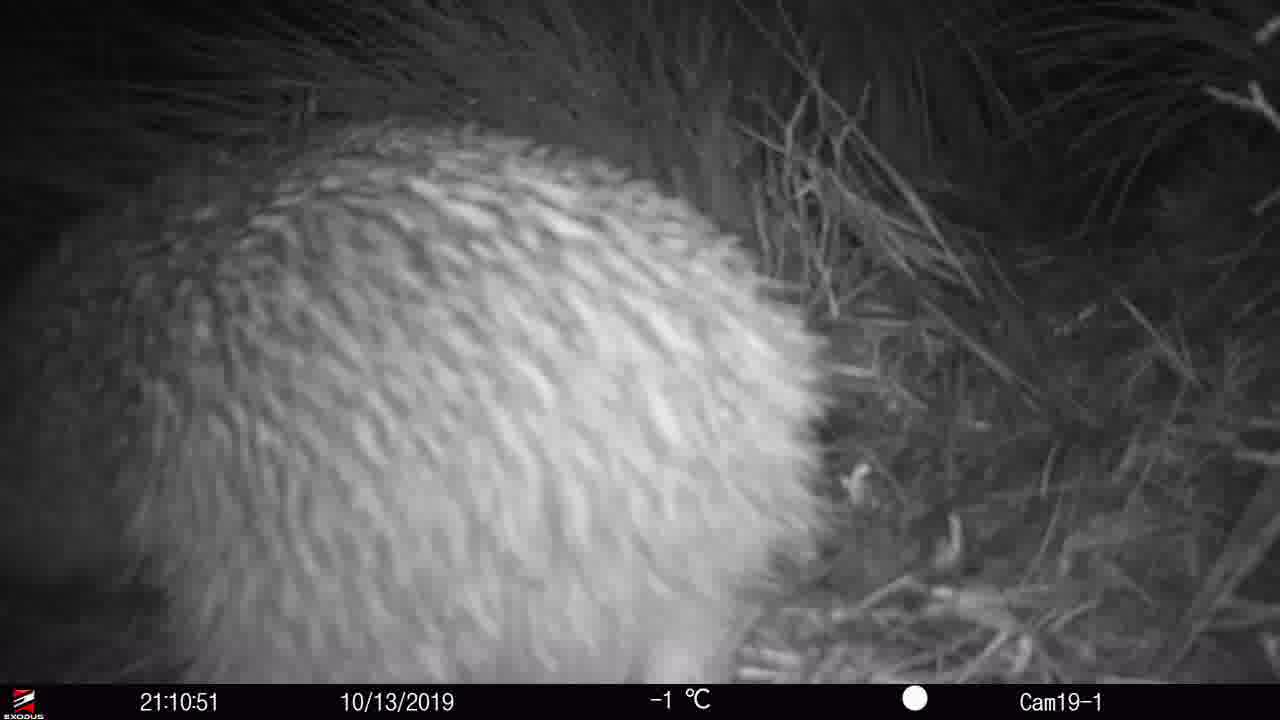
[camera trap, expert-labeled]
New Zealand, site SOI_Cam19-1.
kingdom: Animalia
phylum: Chordata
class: Aves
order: Apterygiformes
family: Apterygidae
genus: Apteryx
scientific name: Apteryx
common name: kiwi